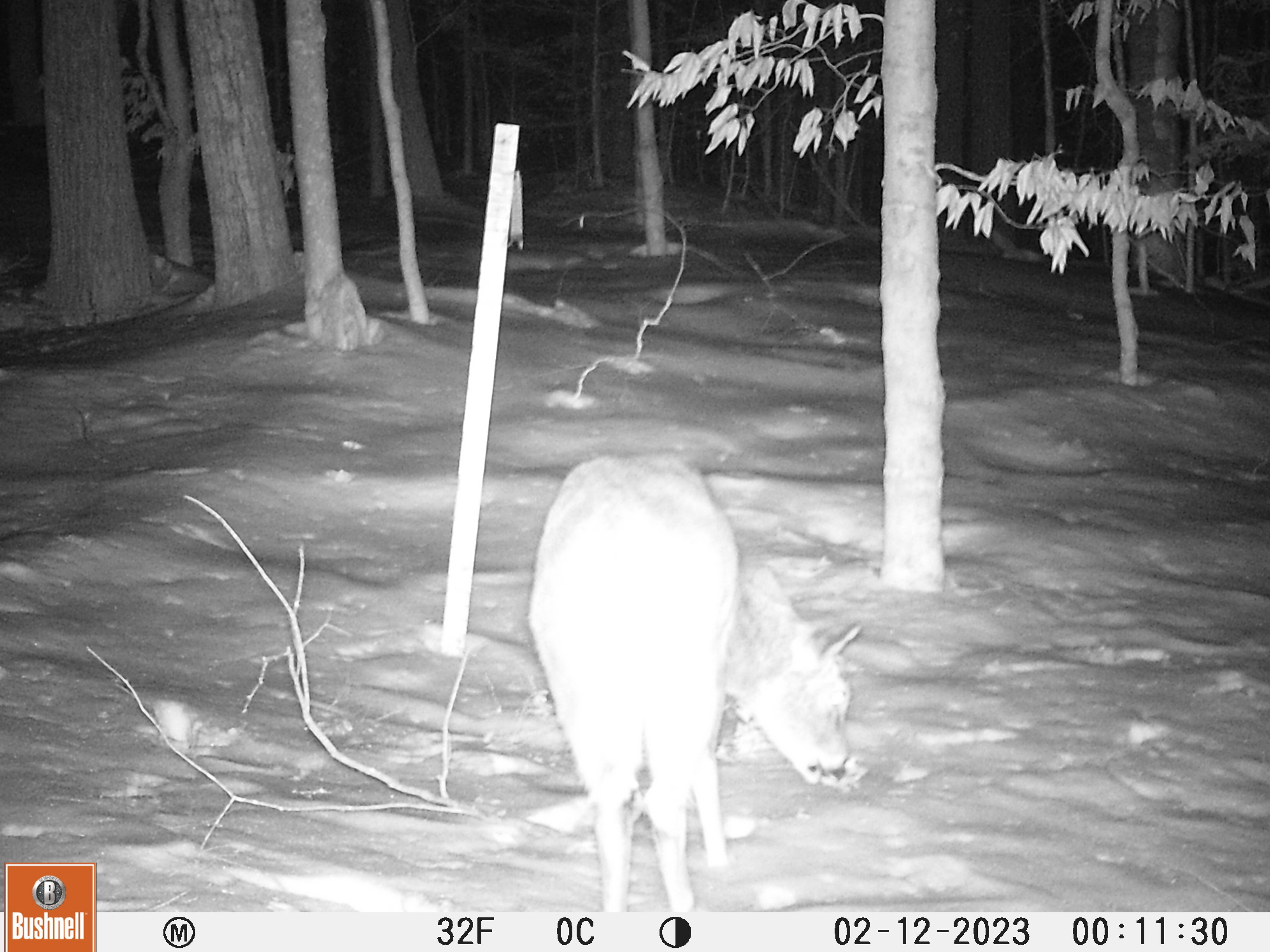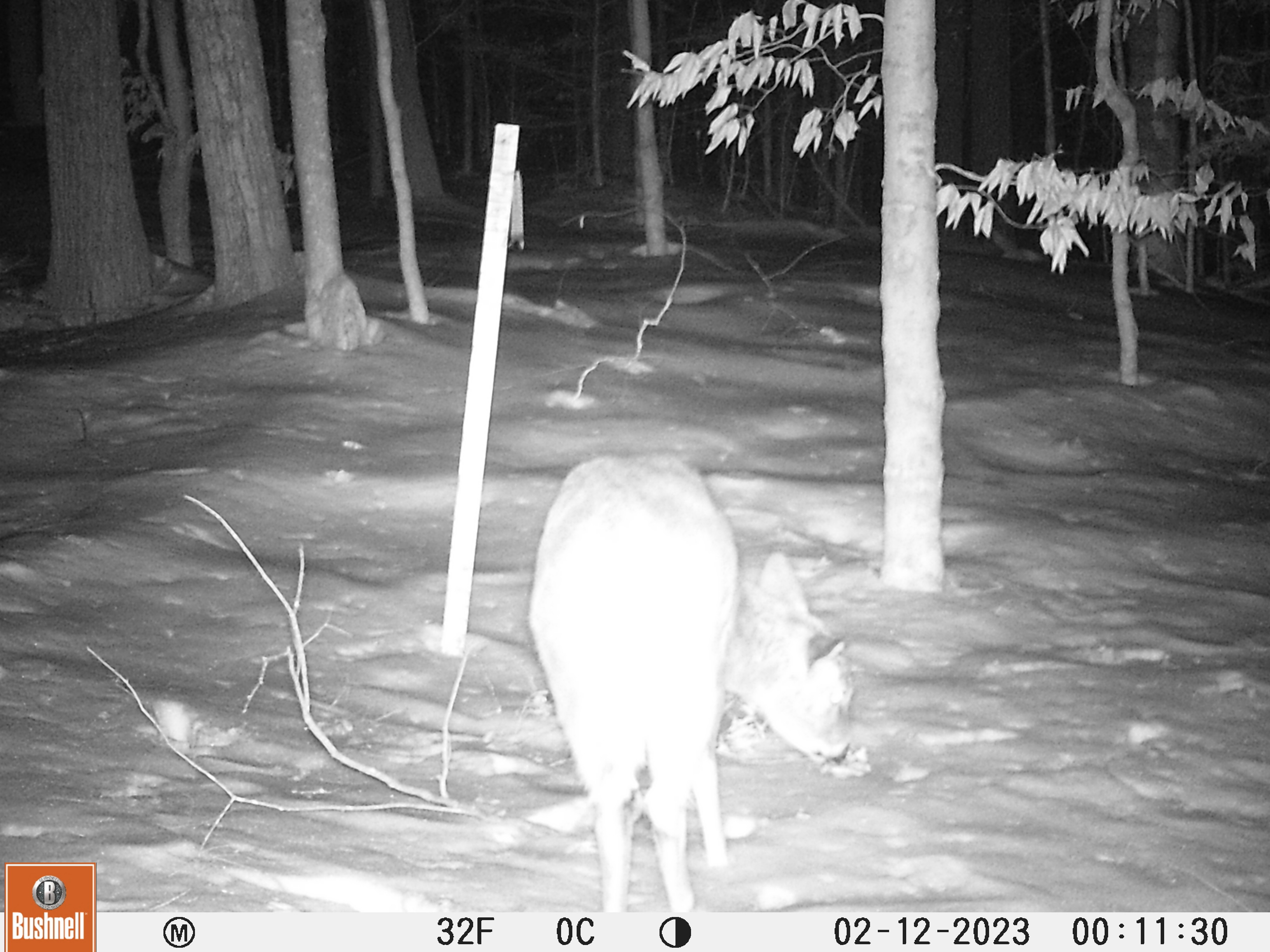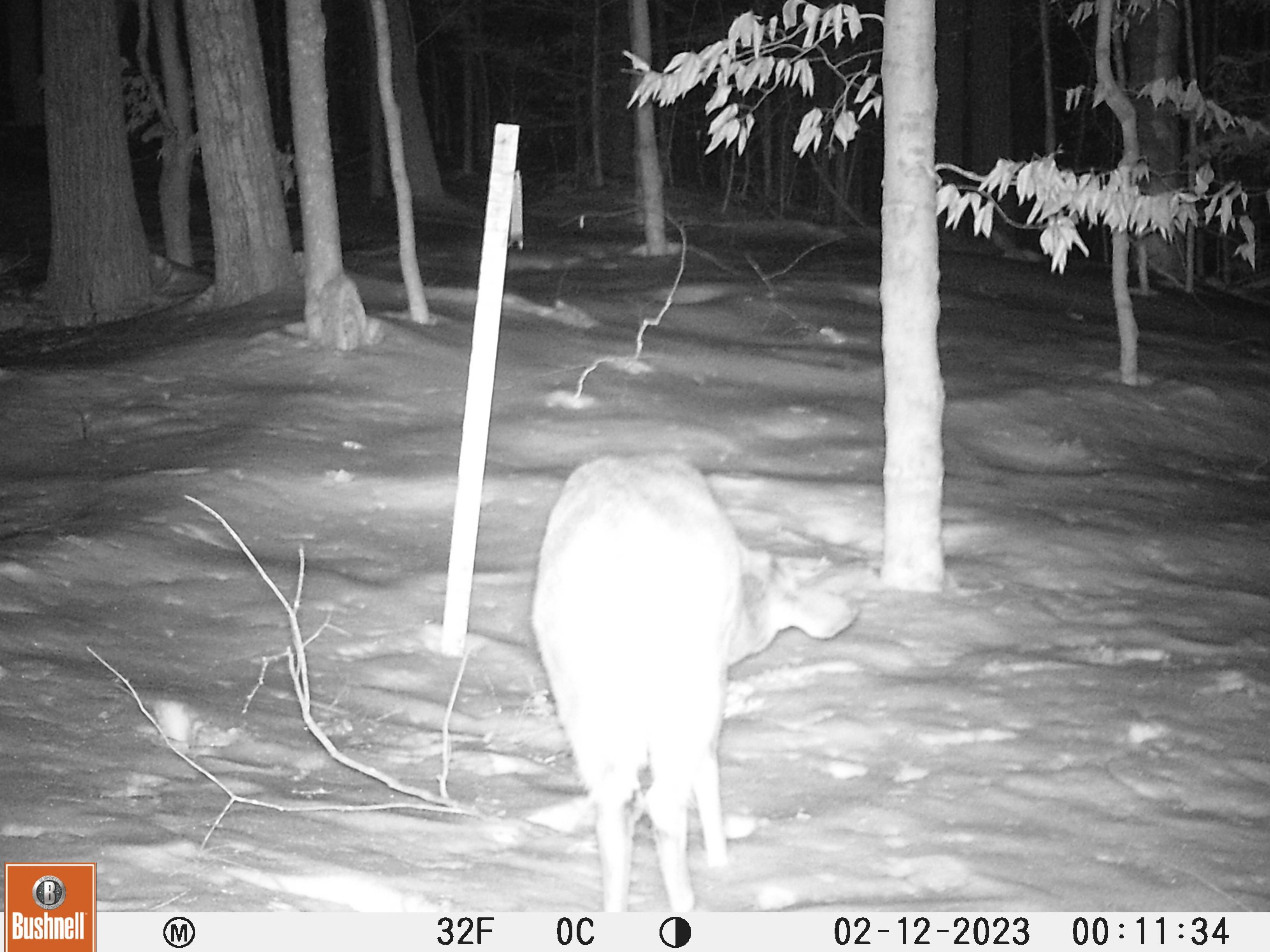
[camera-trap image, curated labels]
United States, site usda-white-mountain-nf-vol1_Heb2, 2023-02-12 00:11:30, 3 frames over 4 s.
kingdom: Animalia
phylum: Chordata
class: Mammalia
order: Artiodactyla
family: Cervidae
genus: Odocoileus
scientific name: Odocoileus virginianus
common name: white-tailed deer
White-tailed deer (Odocoileus virginianus).